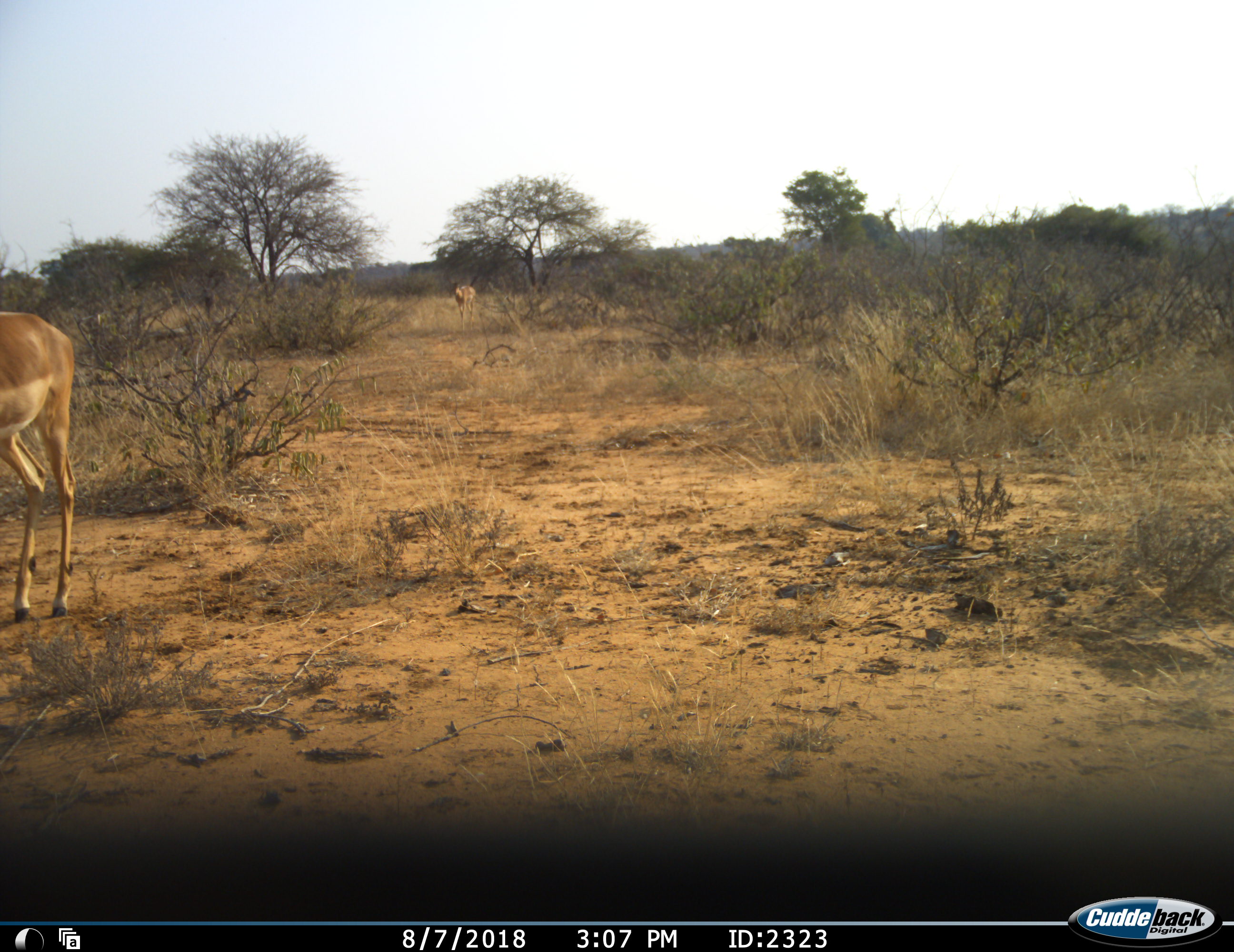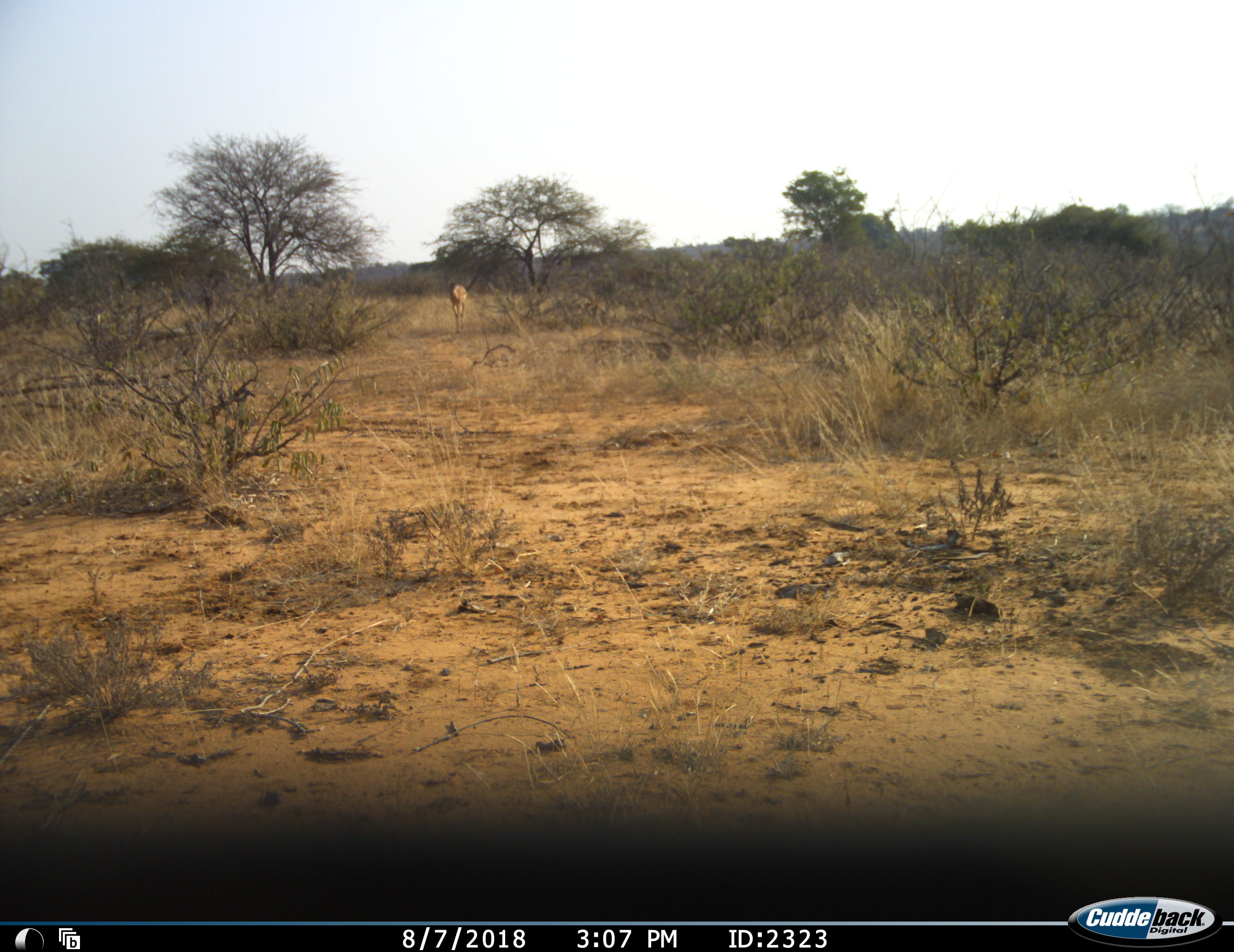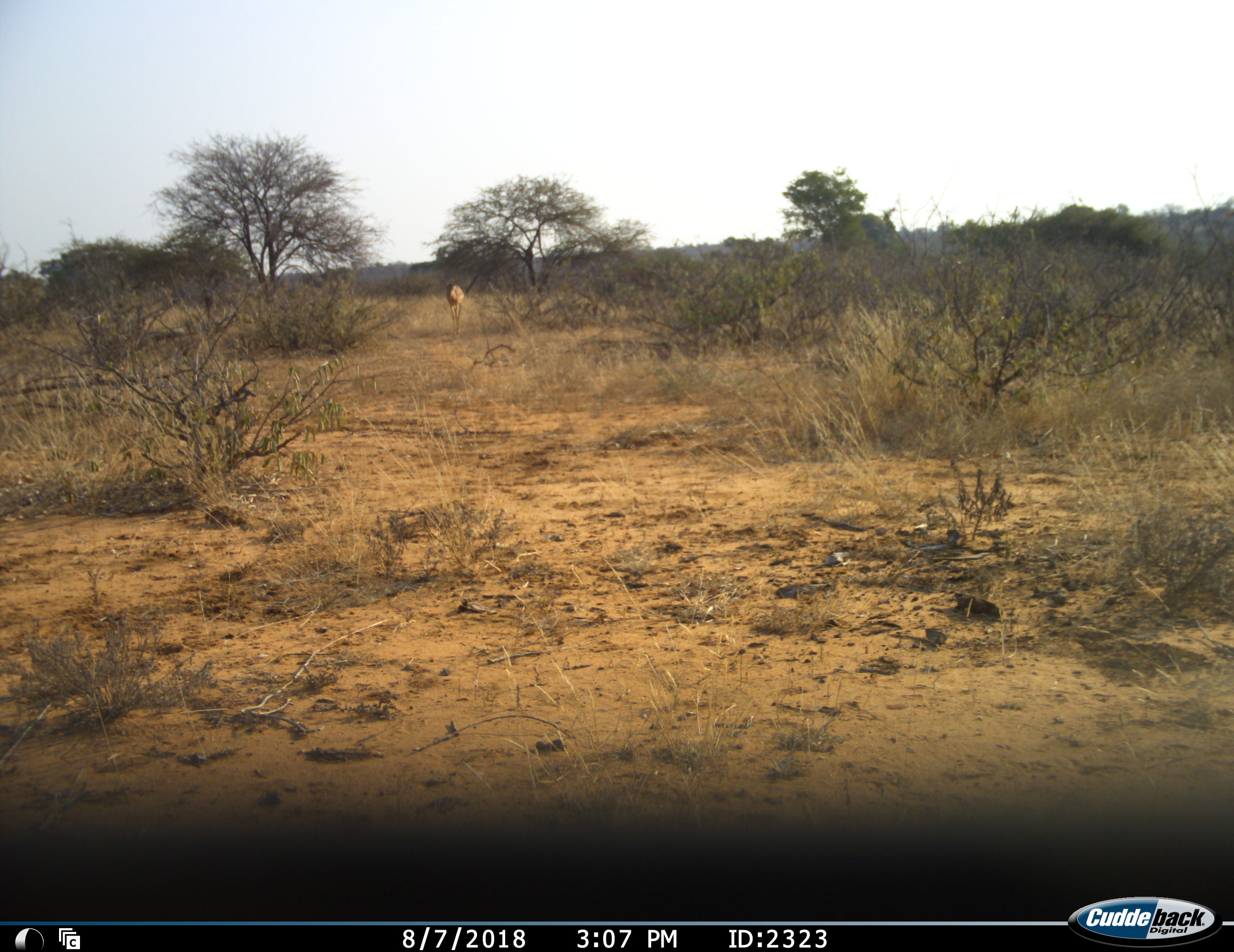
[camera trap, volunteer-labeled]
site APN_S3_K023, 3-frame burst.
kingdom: Animalia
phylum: Chordata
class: Mammalia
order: Artiodactyla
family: Bovidae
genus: Aepyceros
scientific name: Aepyceros melampus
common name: impala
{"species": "impala (Aepyceros melampus)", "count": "2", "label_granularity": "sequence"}